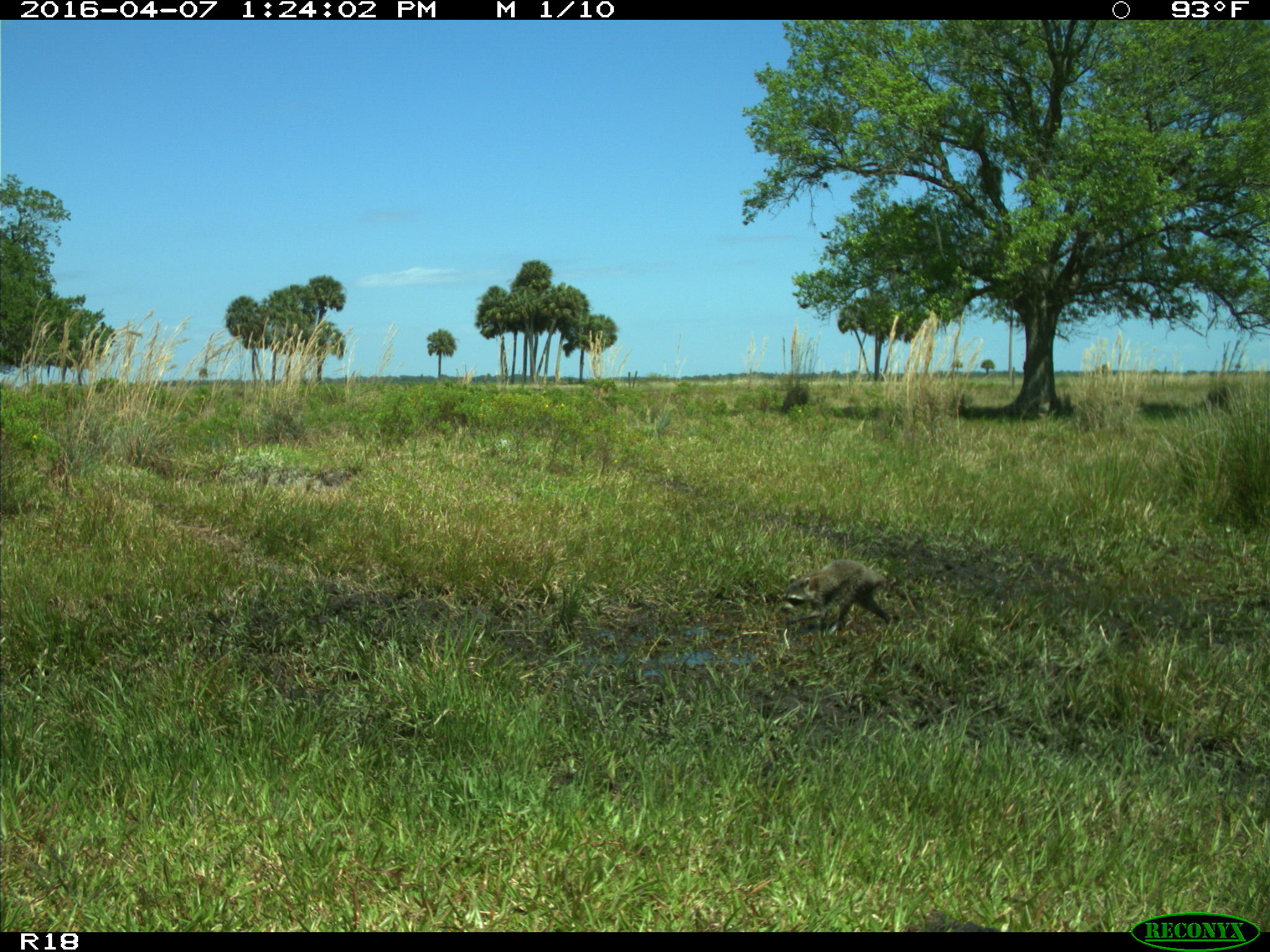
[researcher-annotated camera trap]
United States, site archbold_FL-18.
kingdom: Animalia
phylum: Chordata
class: Mammalia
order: Carnivora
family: Procyonidae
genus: Procyon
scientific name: Procyon lotor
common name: common raccoon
Procyon lotor (common raccoon).